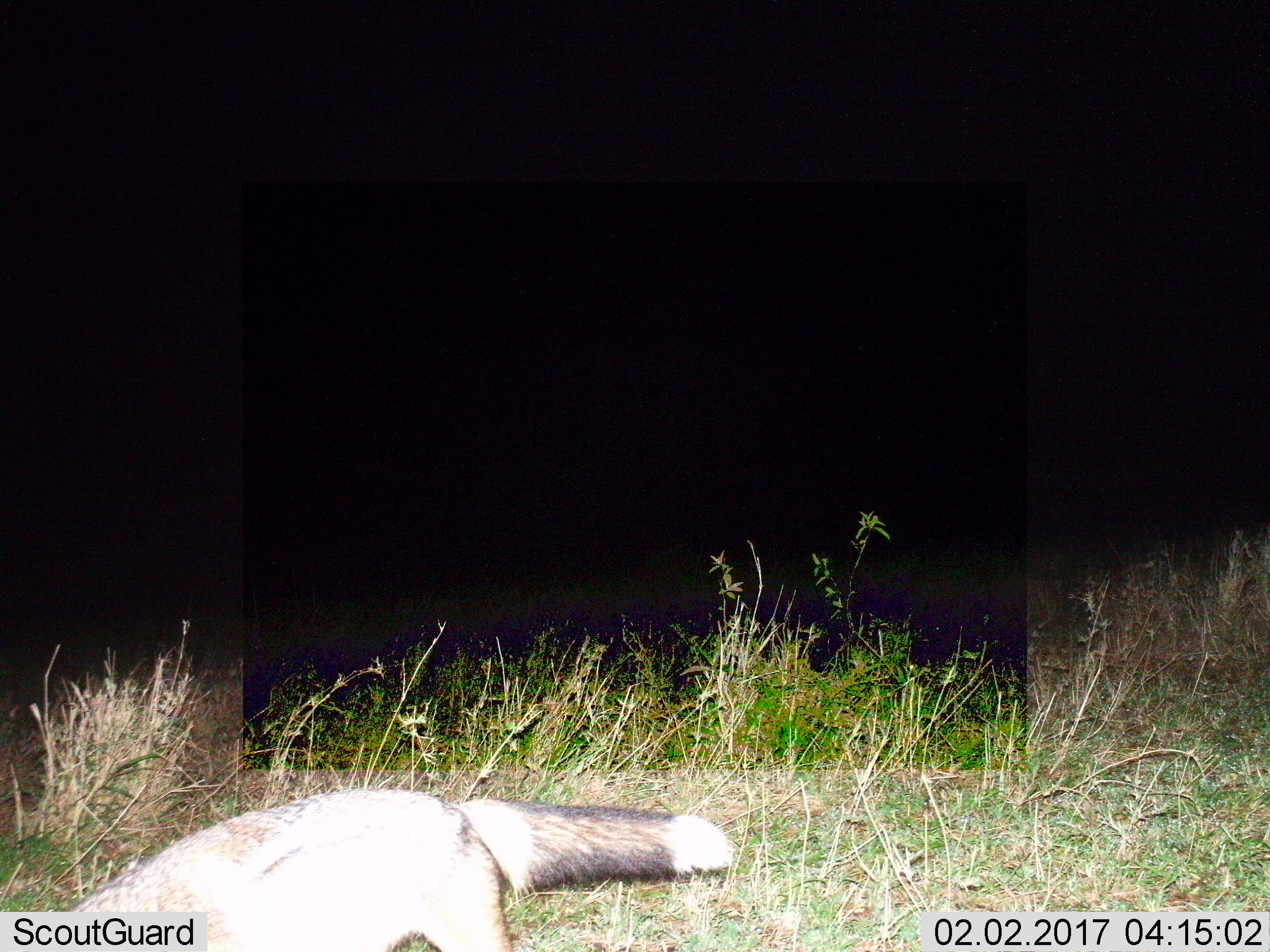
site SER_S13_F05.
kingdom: Animalia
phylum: Chordata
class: Mammalia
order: Carnivora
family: Canidae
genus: Lupulella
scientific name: Lupulella mesomelas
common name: black-backed jackal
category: jackalblackbacked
Jackalblackbacked (black-backed jackal) (Lupulella mesomelas), count 1. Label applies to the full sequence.